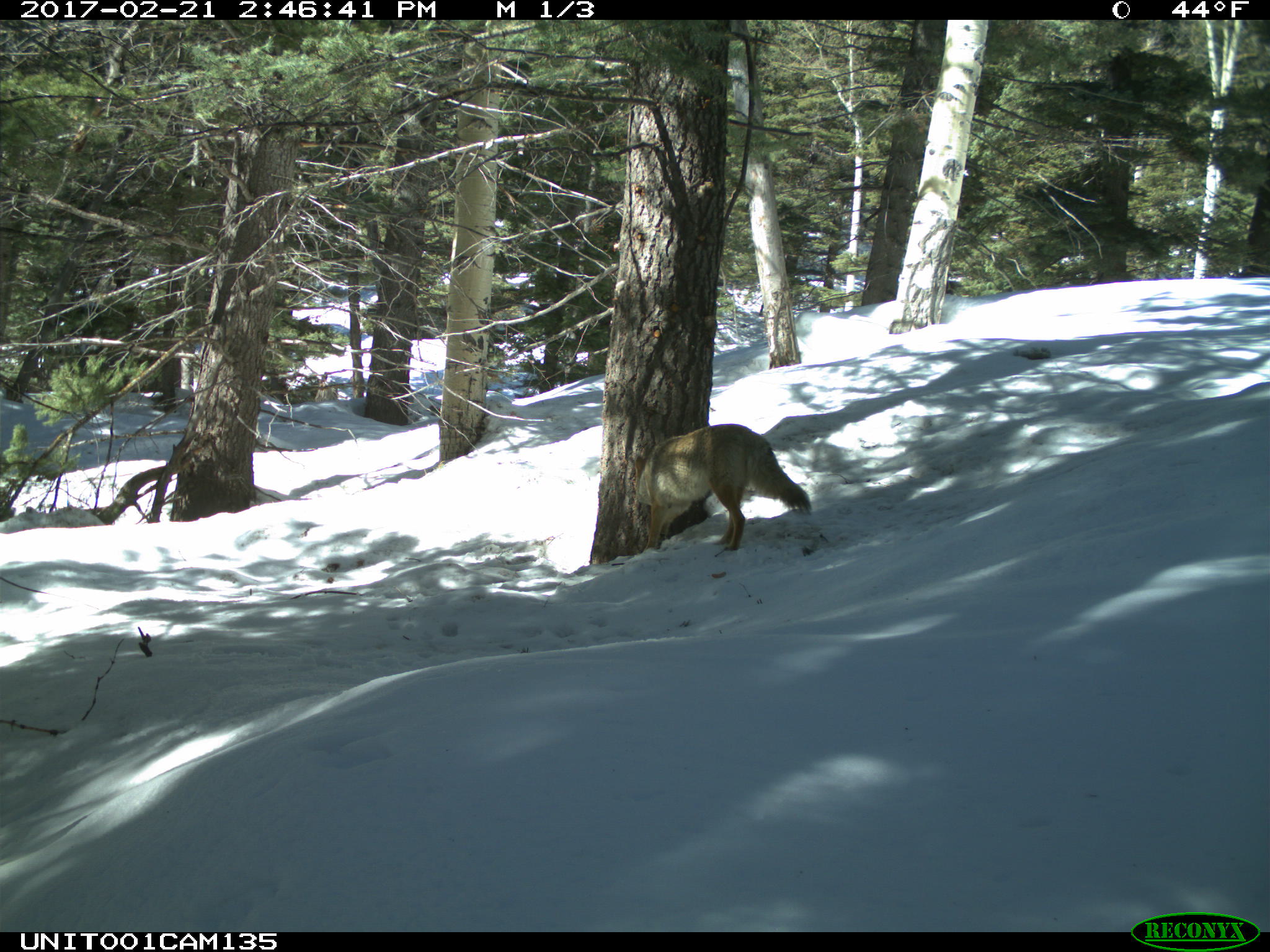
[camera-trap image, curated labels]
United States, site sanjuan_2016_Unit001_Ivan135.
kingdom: Animalia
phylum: Chordata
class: Mammalia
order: Carnivora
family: Canidae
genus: Canis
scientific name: Canis latrans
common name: coyote